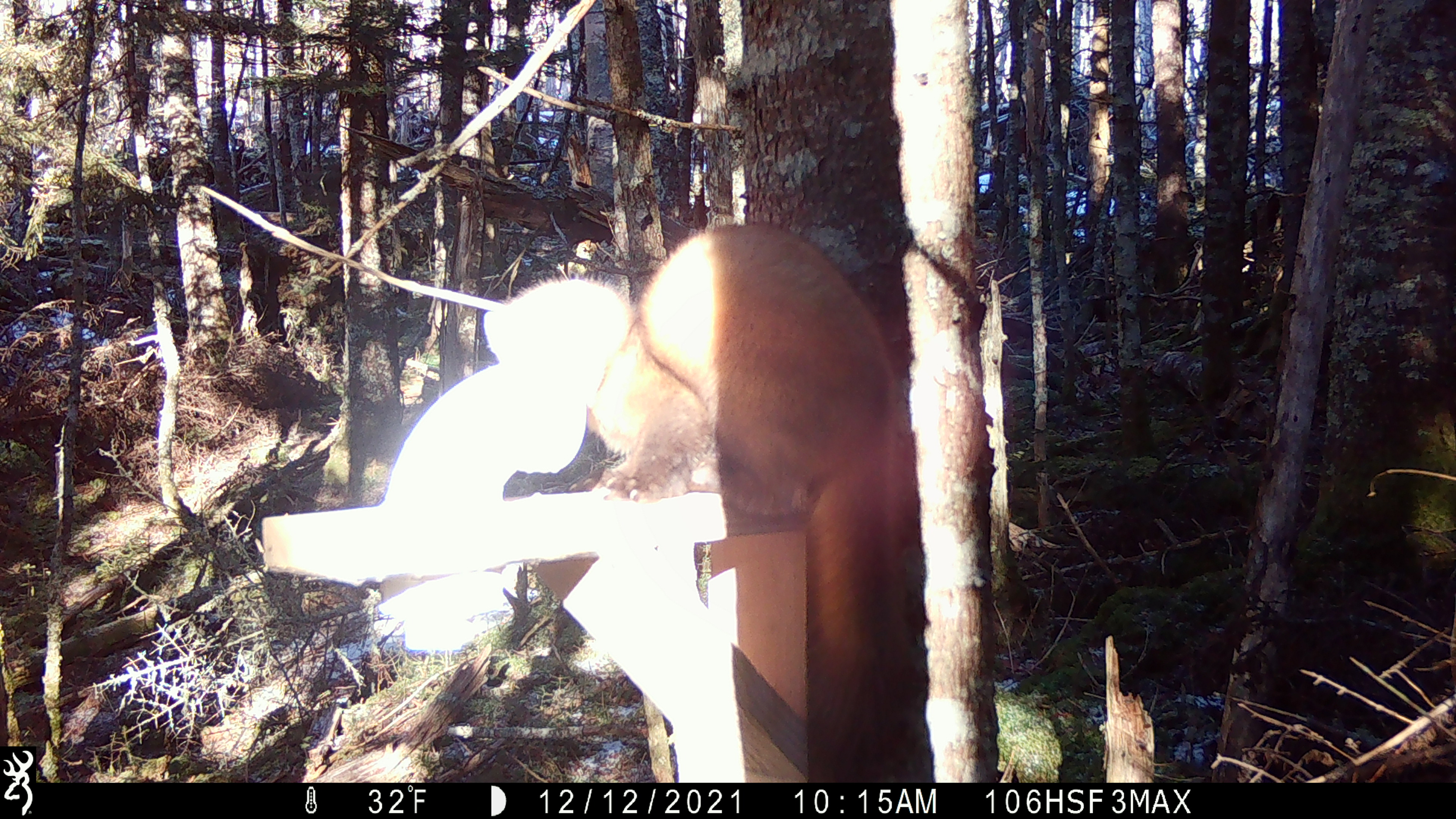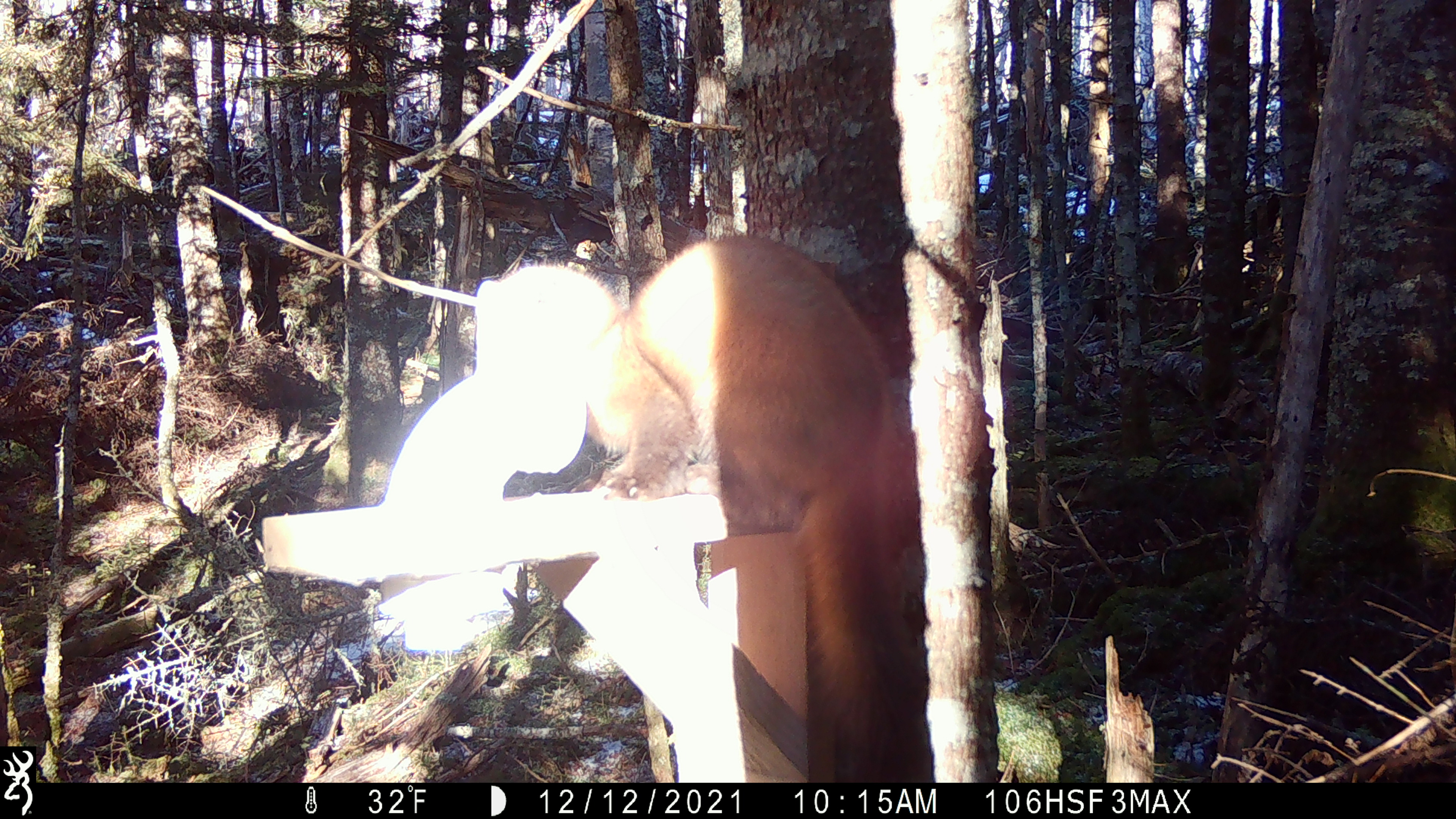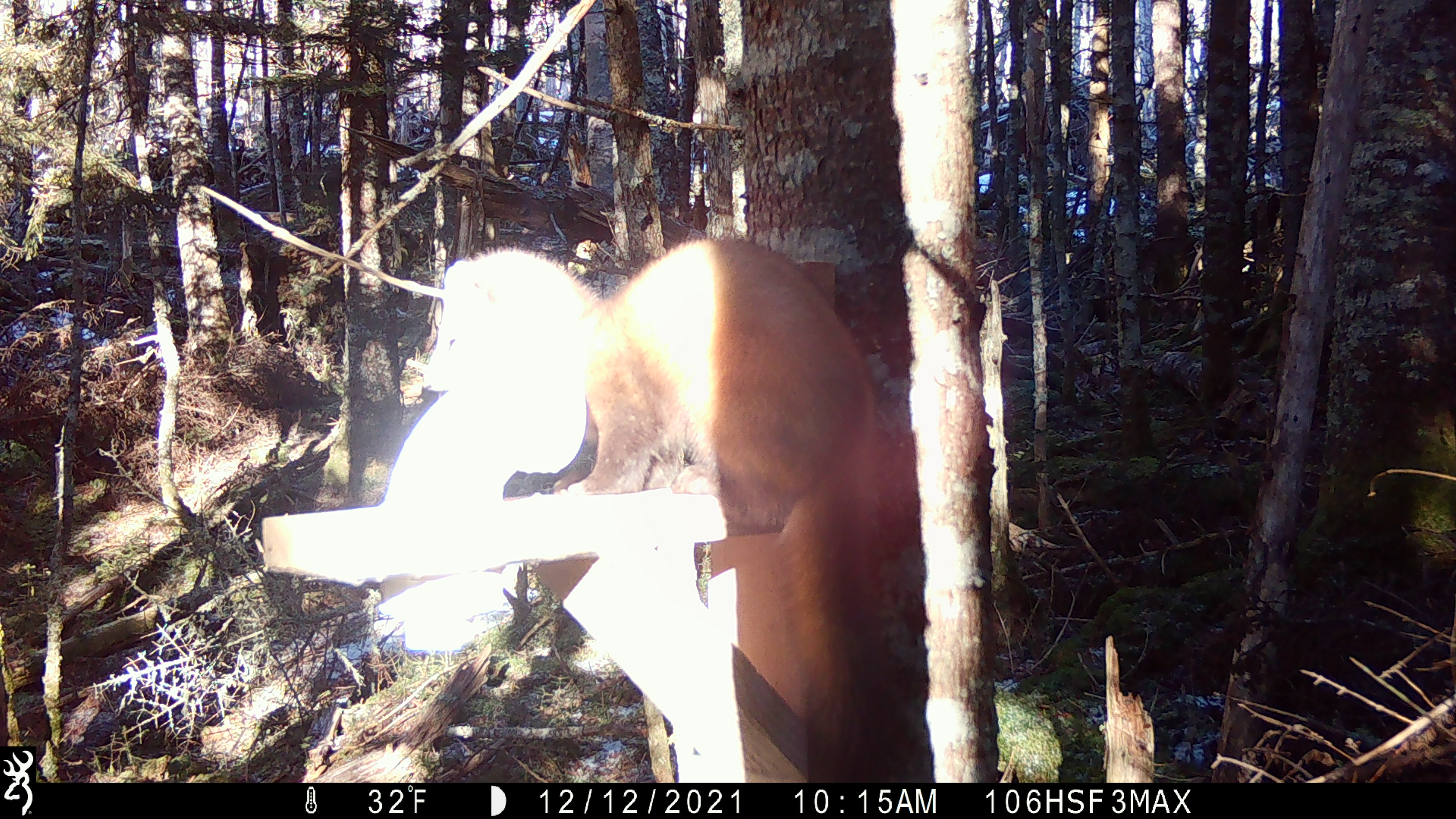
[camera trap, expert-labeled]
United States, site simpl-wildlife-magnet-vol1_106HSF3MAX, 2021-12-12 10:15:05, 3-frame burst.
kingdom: Animalia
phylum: Chordata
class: Mammalia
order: Carnivora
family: Mustelidae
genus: Martes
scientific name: Martes americana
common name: american marten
American marten (Martes americana).